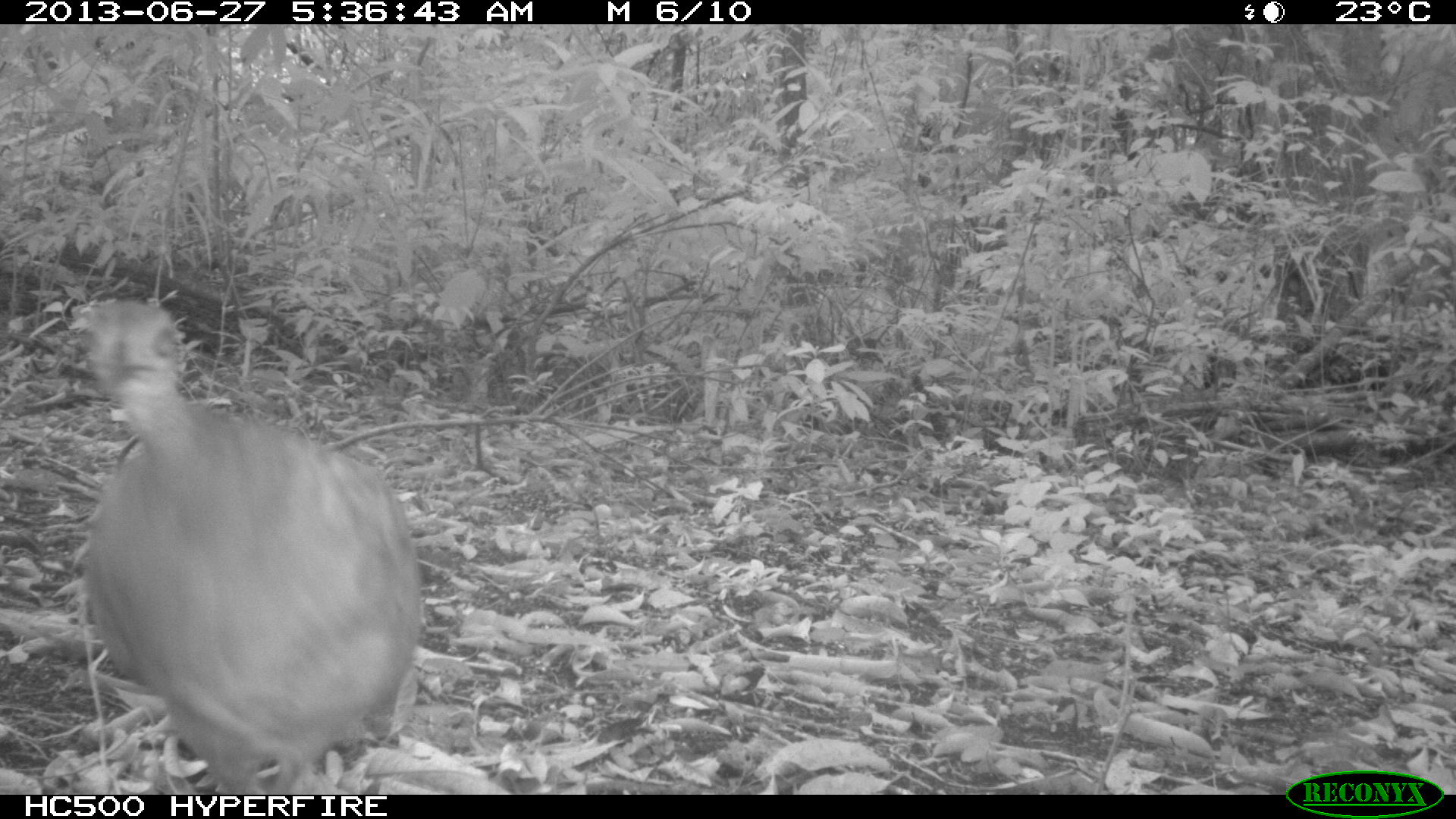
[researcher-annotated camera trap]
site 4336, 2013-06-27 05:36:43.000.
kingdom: Animalia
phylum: Chordata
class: Aves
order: Tinamiformes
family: Tinamidae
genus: Tinamus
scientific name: Tinamus major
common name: great tinamou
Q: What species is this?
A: Tinamus major (great tinamou).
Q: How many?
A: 1.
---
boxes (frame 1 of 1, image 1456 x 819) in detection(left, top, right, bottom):
tinamus major: detection(33, 284, 459, 795)